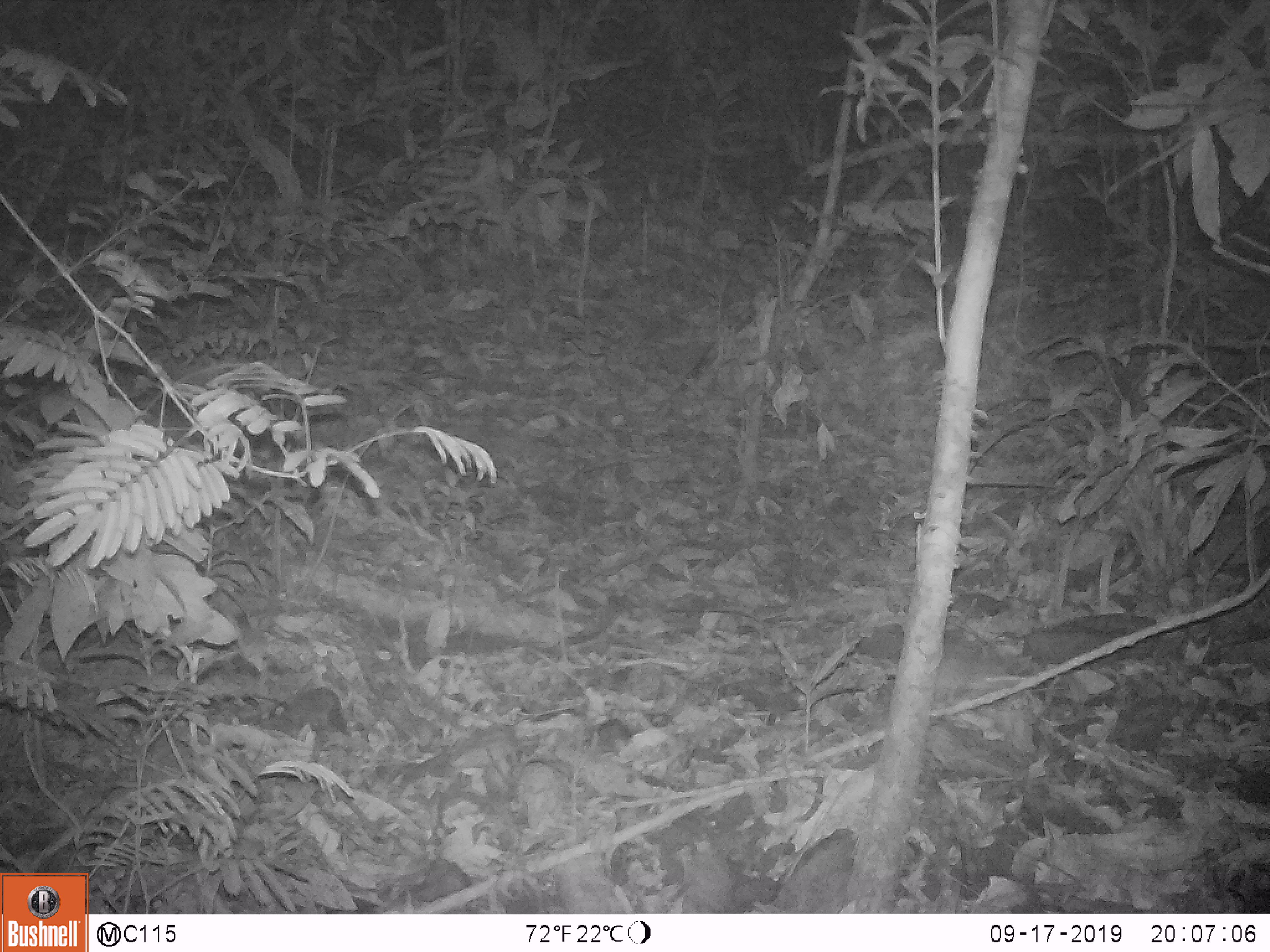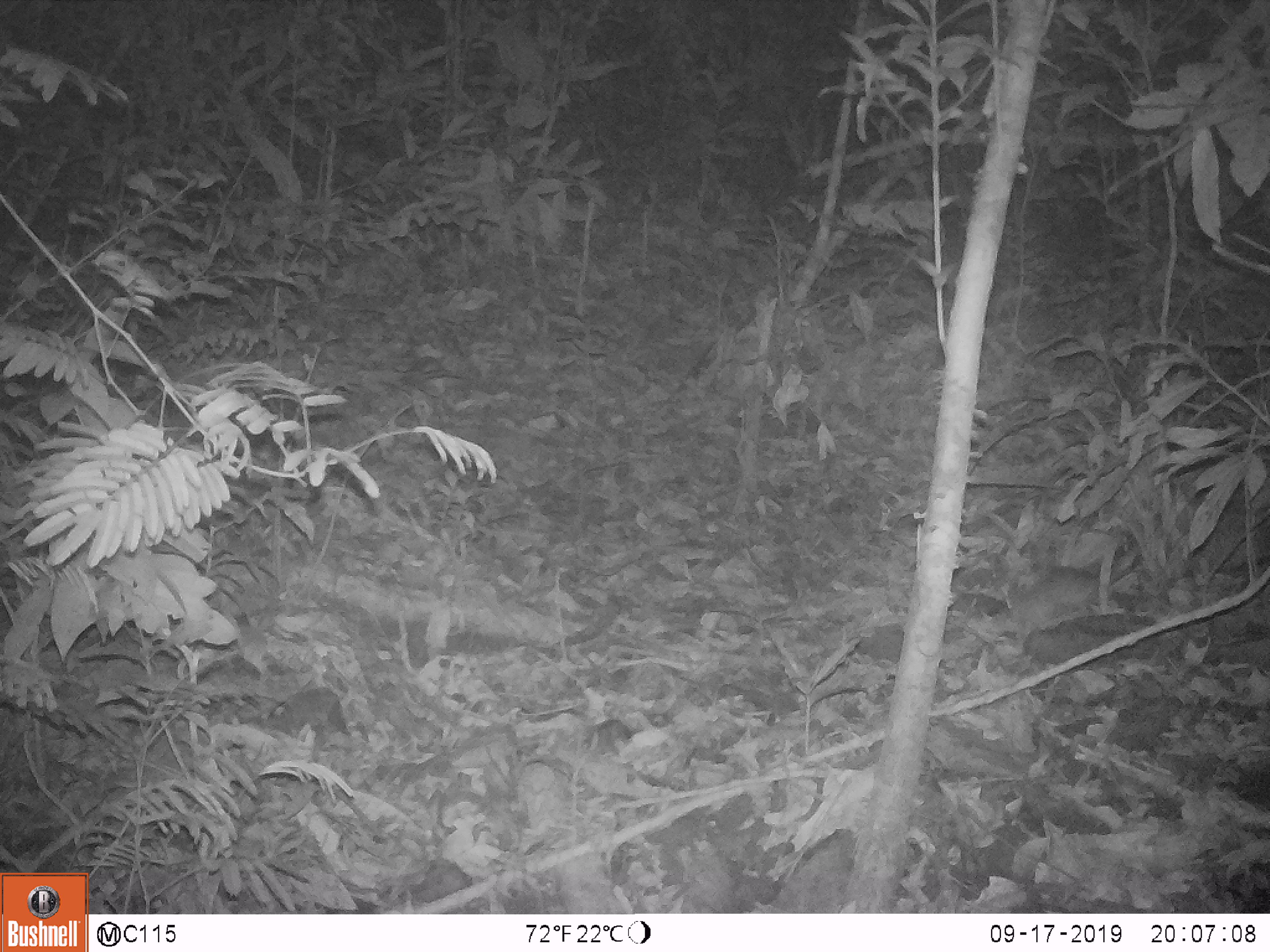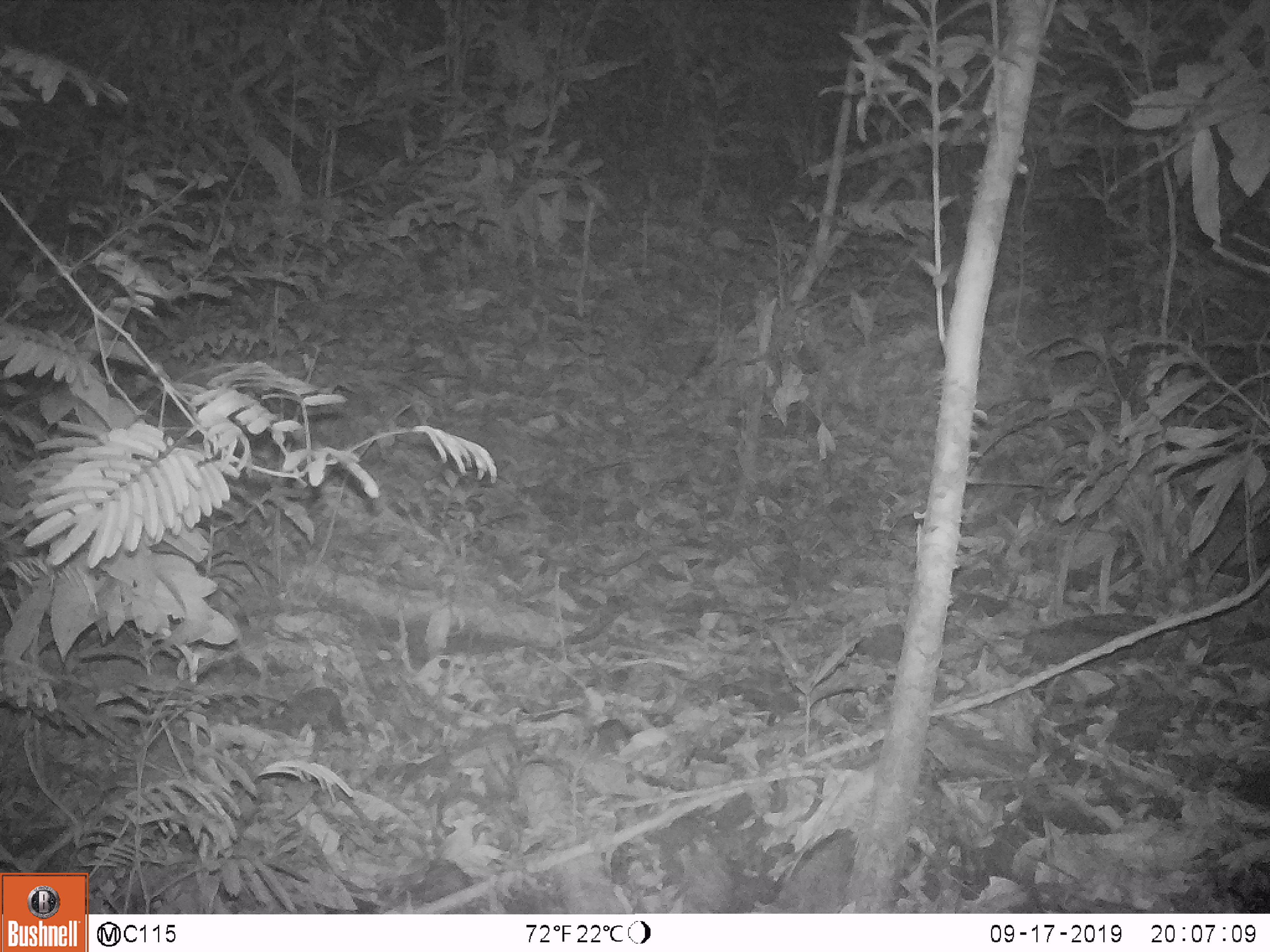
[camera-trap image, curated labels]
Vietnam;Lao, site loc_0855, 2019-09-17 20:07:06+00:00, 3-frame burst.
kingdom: Animalia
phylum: Chordata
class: Mammalia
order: Rodentia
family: Muridae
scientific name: Muridae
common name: old-world mice and rats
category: unidentified murid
Unidentified murid (old-world mice and rats) (Muridae). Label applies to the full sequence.